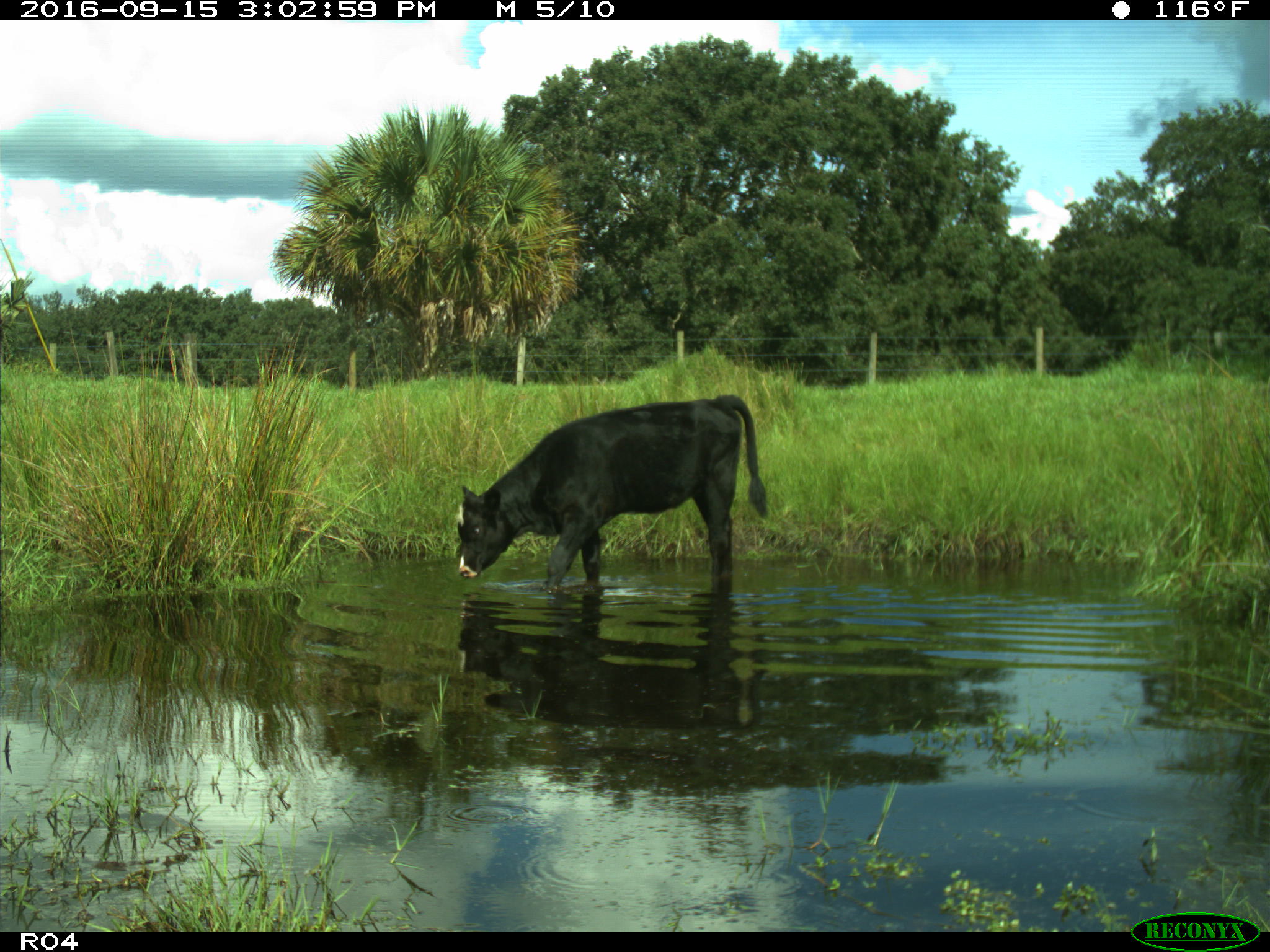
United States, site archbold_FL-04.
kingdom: Animalia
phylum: Chordata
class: Mammalia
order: Artiodactyla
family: Bovidae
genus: Bos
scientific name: Bos taurus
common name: domestic cow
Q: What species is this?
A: Bos taurus (domestic cow).